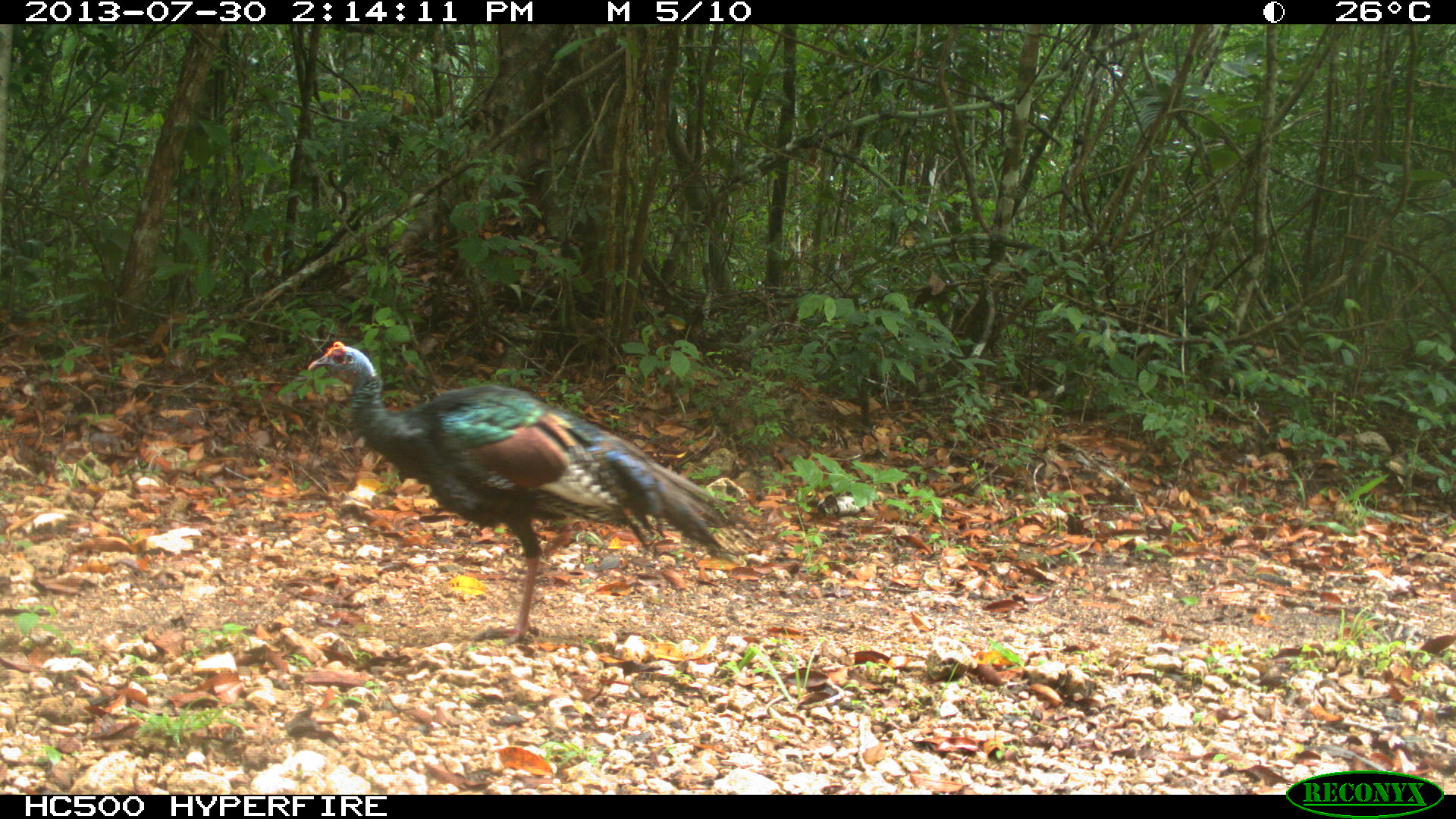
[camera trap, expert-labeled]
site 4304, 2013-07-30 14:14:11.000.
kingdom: Animalia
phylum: Chordata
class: Aves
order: Galliformes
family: Phasianidae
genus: Meleagris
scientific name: Meleagris ocellata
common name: ocellated turkey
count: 1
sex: male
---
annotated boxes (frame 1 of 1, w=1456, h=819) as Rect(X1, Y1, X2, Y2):
meleagris ocellata: Rect(303, 339, 754, 649)